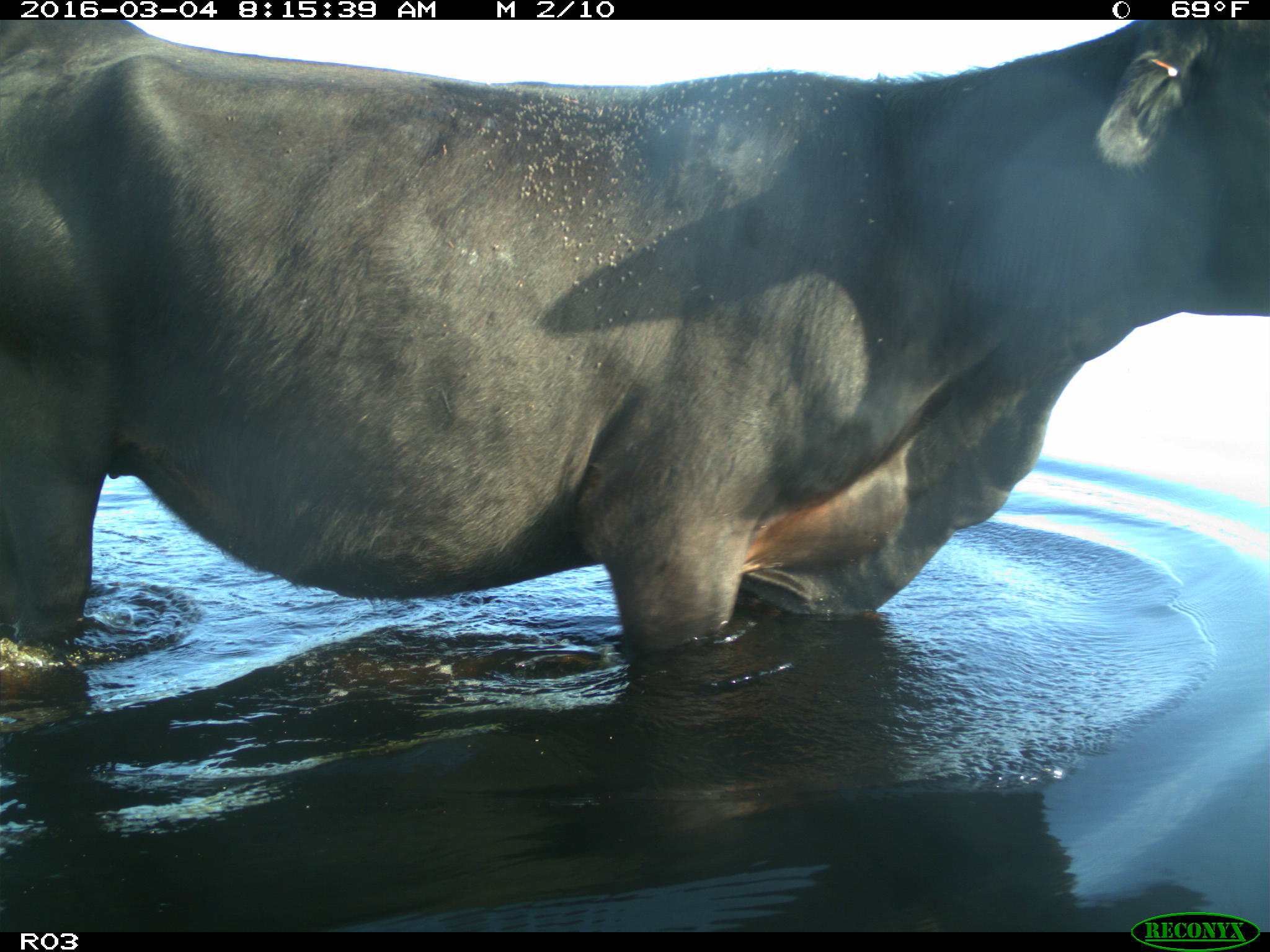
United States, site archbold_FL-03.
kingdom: Animalia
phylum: Chordata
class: Mammalia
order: Artiodactyla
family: Bovidae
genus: Bos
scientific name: Bos taurus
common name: domestic cow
Bos taurus (domestic cow).